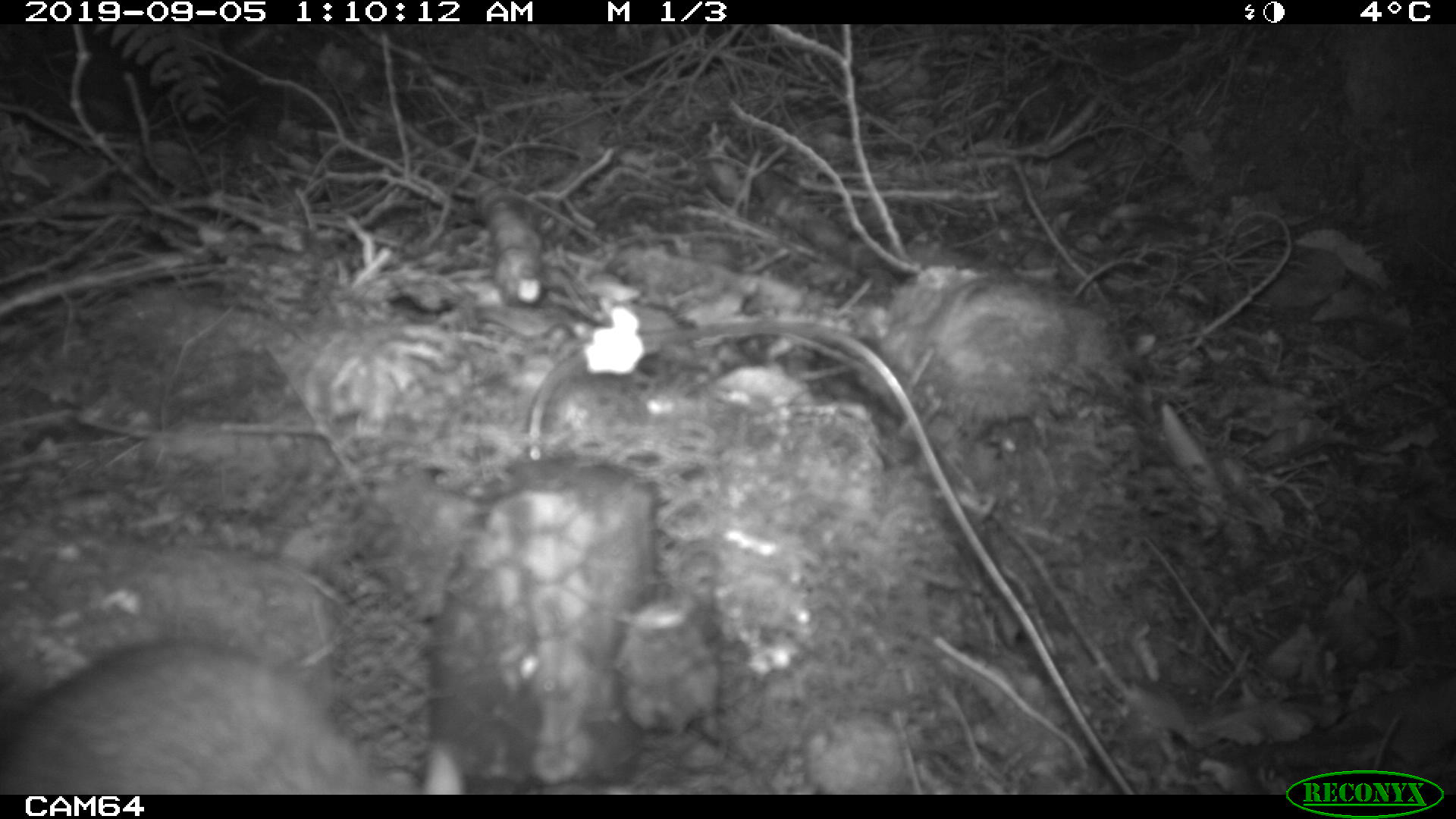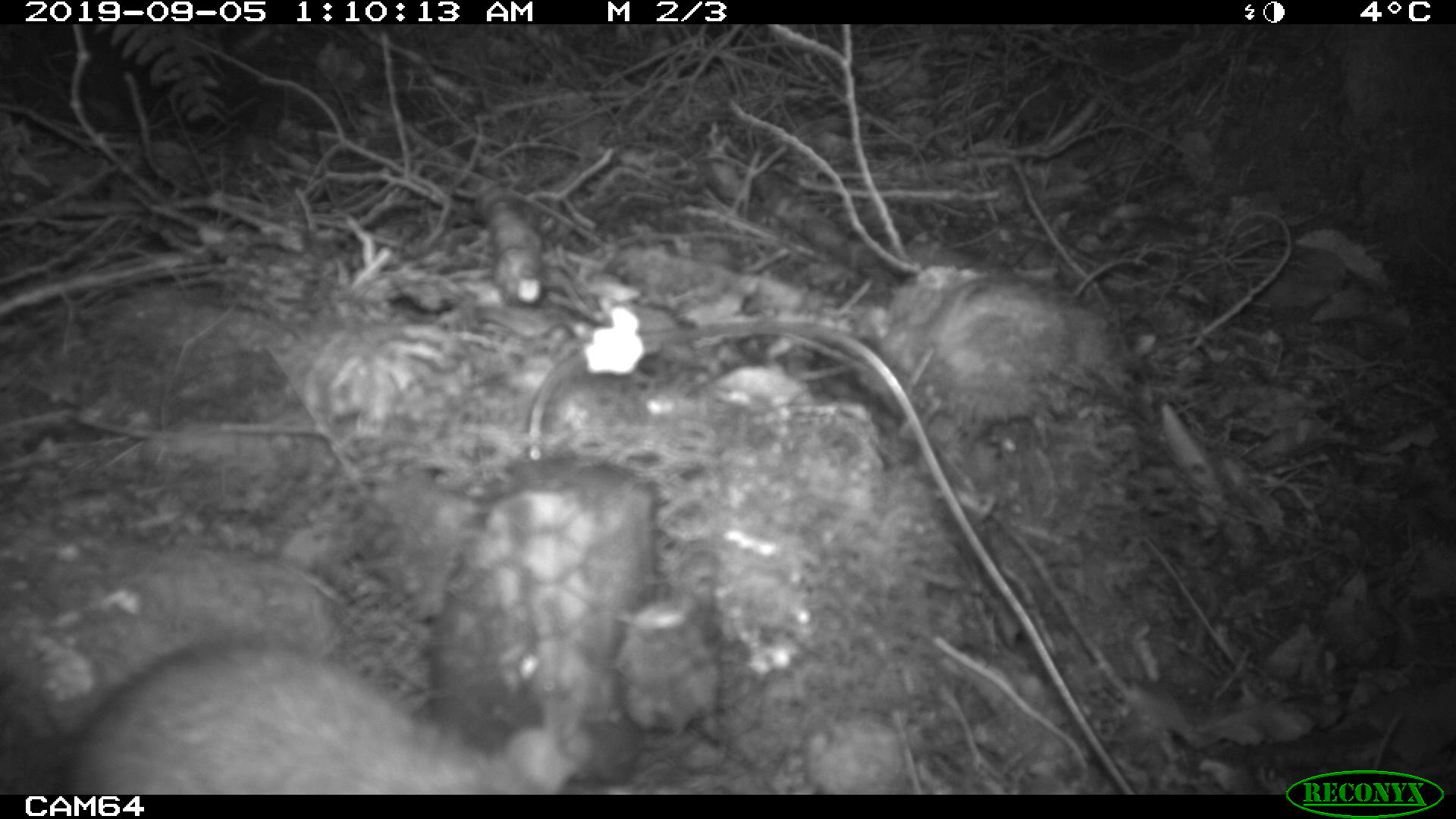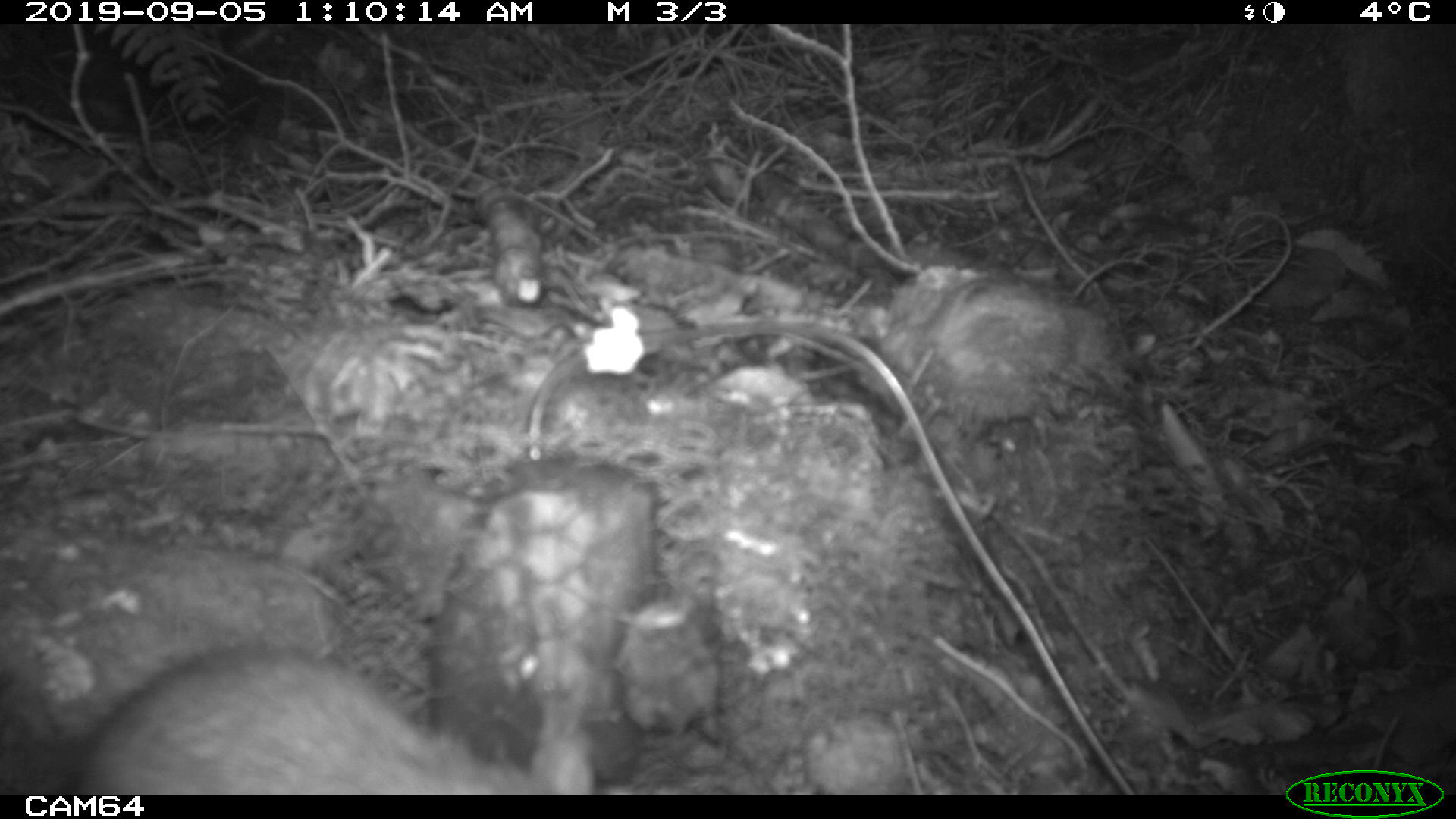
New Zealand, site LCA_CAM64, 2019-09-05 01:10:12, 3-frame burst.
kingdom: Animalia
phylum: Chordata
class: Mammalia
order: Rodentia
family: Muridae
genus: Rattus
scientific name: Rattus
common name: rat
Rat (Rattus).